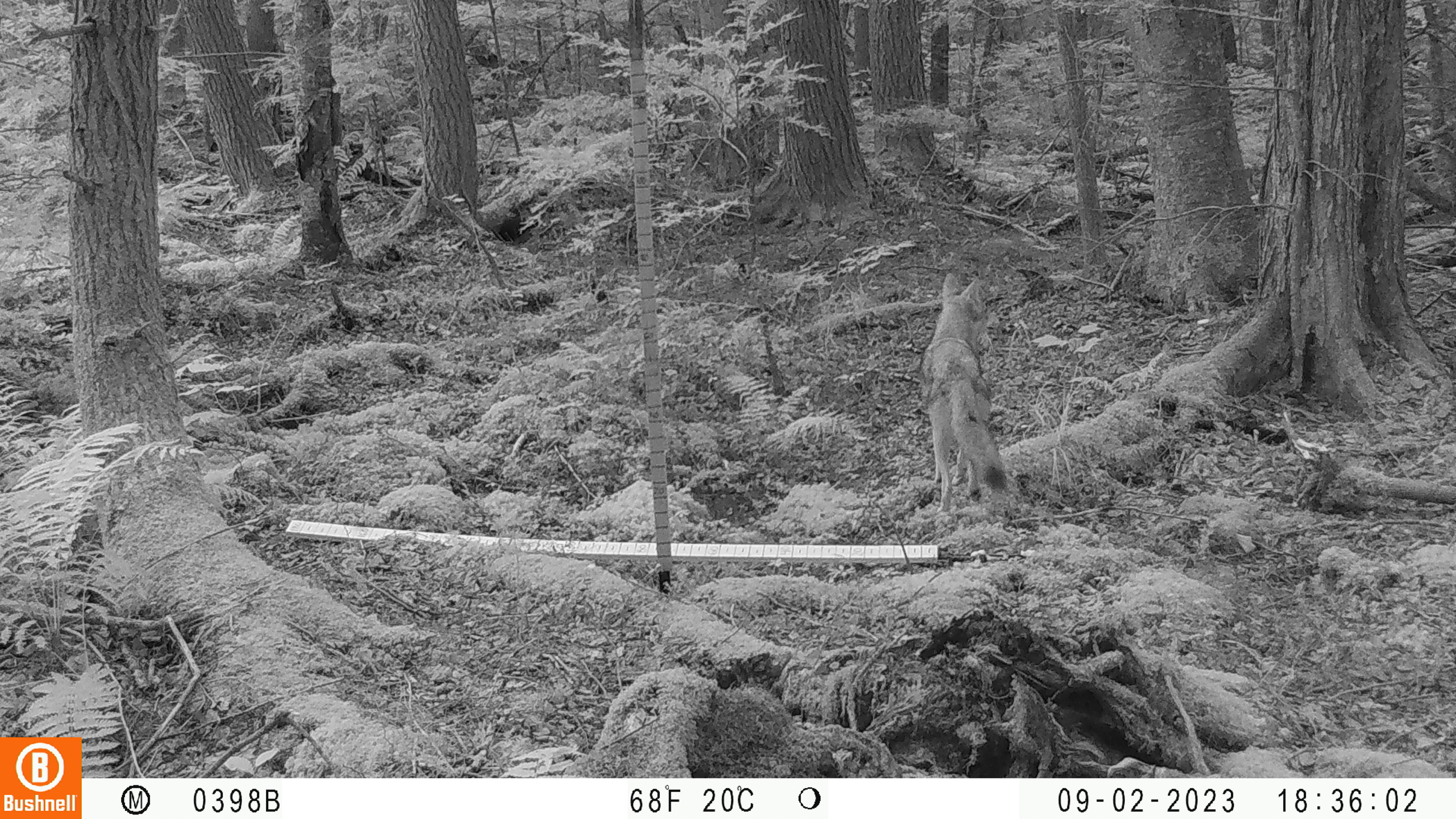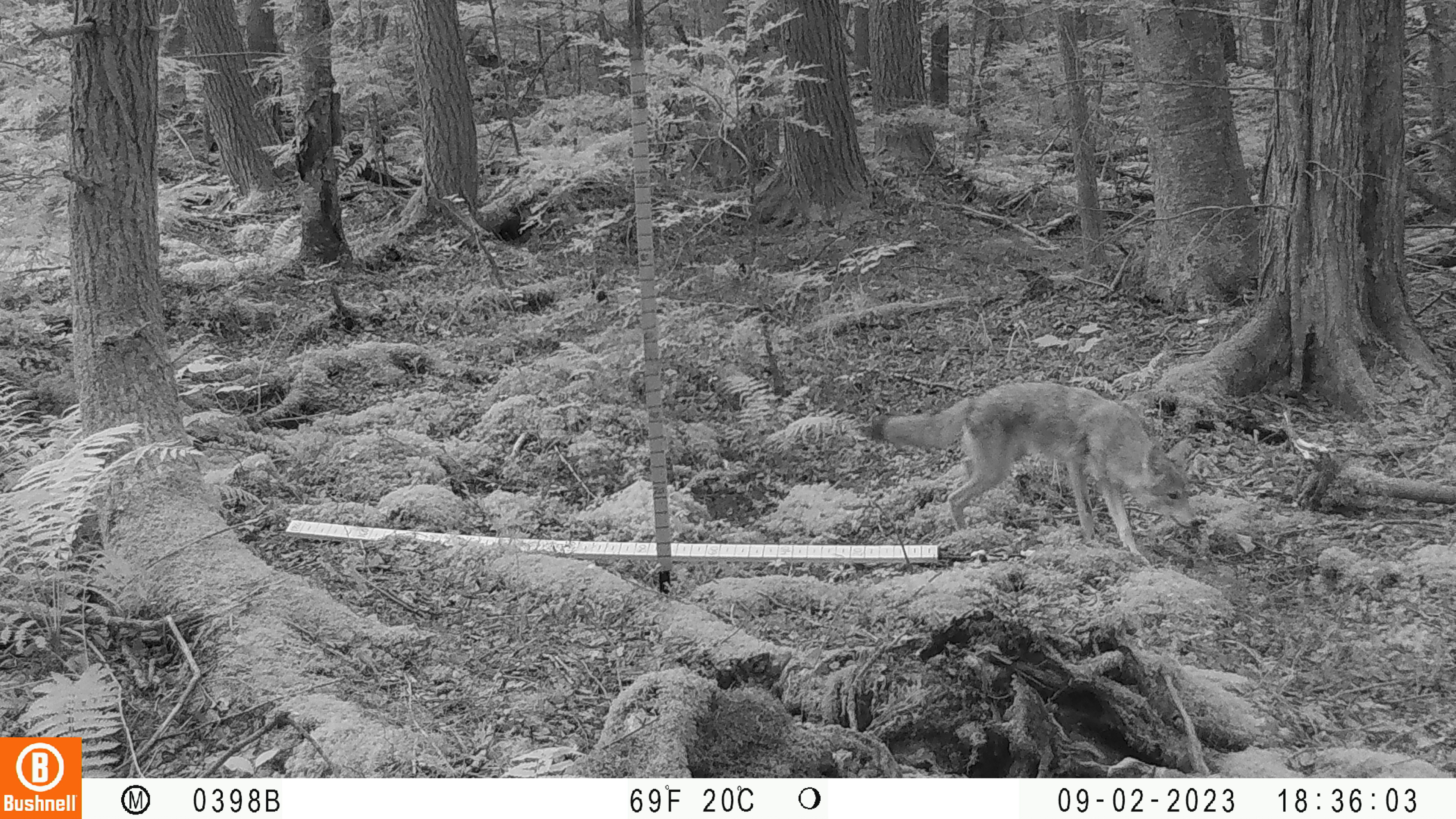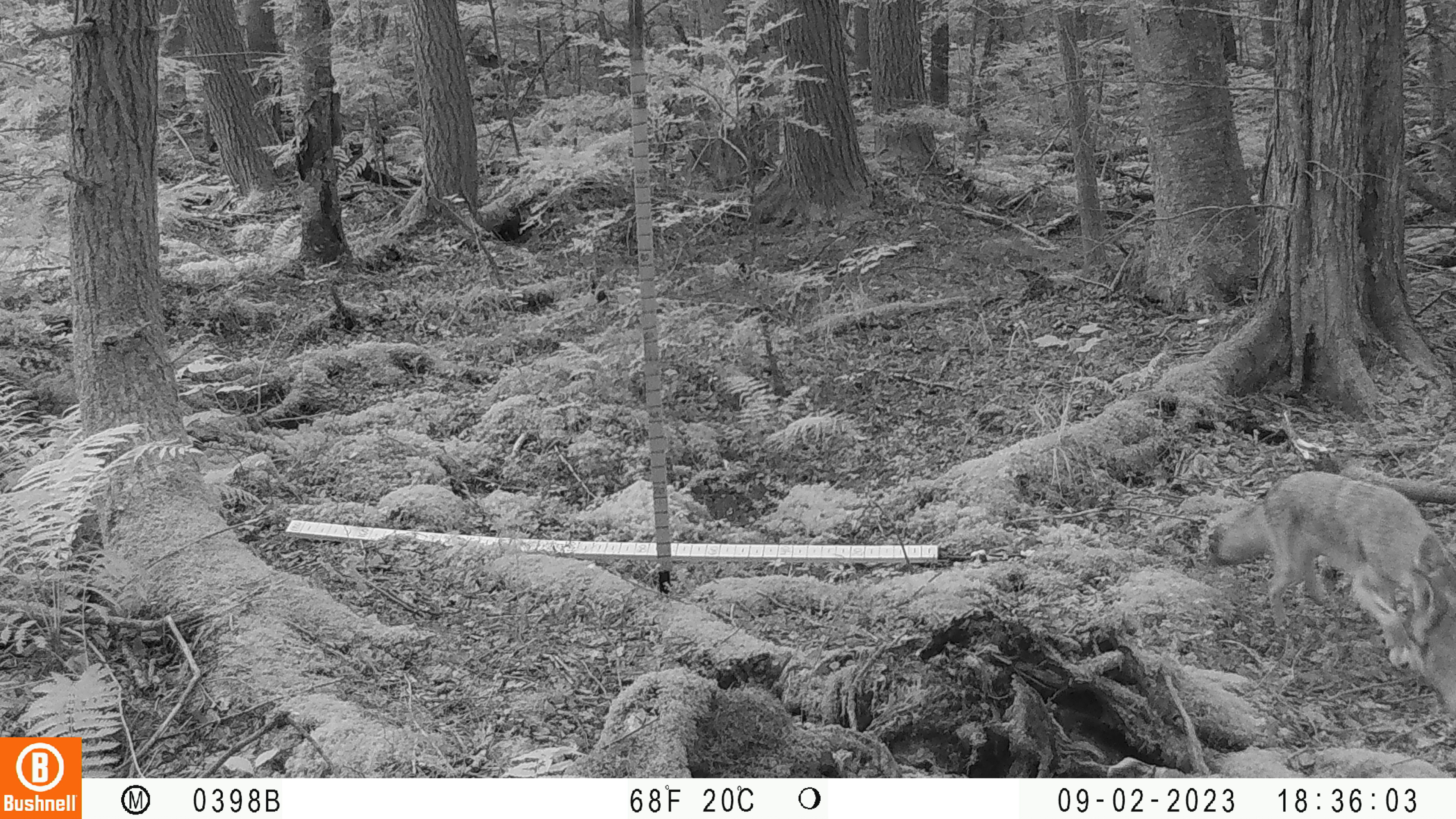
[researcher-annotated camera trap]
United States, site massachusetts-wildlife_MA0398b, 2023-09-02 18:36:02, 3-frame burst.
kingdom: Animalia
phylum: Chordata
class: Mammalia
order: Carnivora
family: Canidae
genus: Canis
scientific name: Canis latrans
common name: coyote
Coyote (Canis latrans).